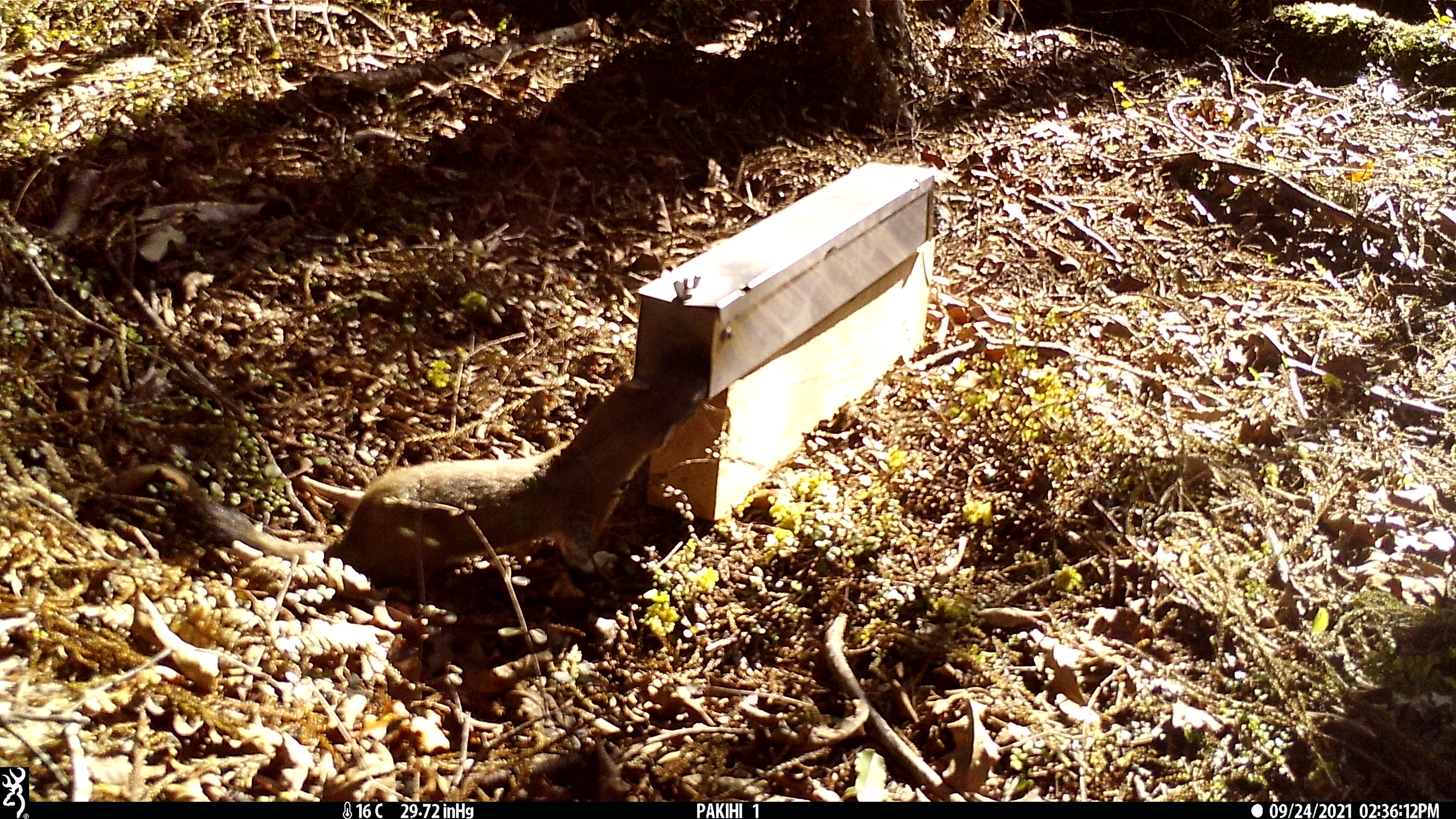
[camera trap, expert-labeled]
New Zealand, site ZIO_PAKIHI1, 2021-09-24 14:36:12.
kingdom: Animalia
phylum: Chordata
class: Mammalia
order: Carnivora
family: Mustelidae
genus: Mustela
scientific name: Mustela erminea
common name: stoat